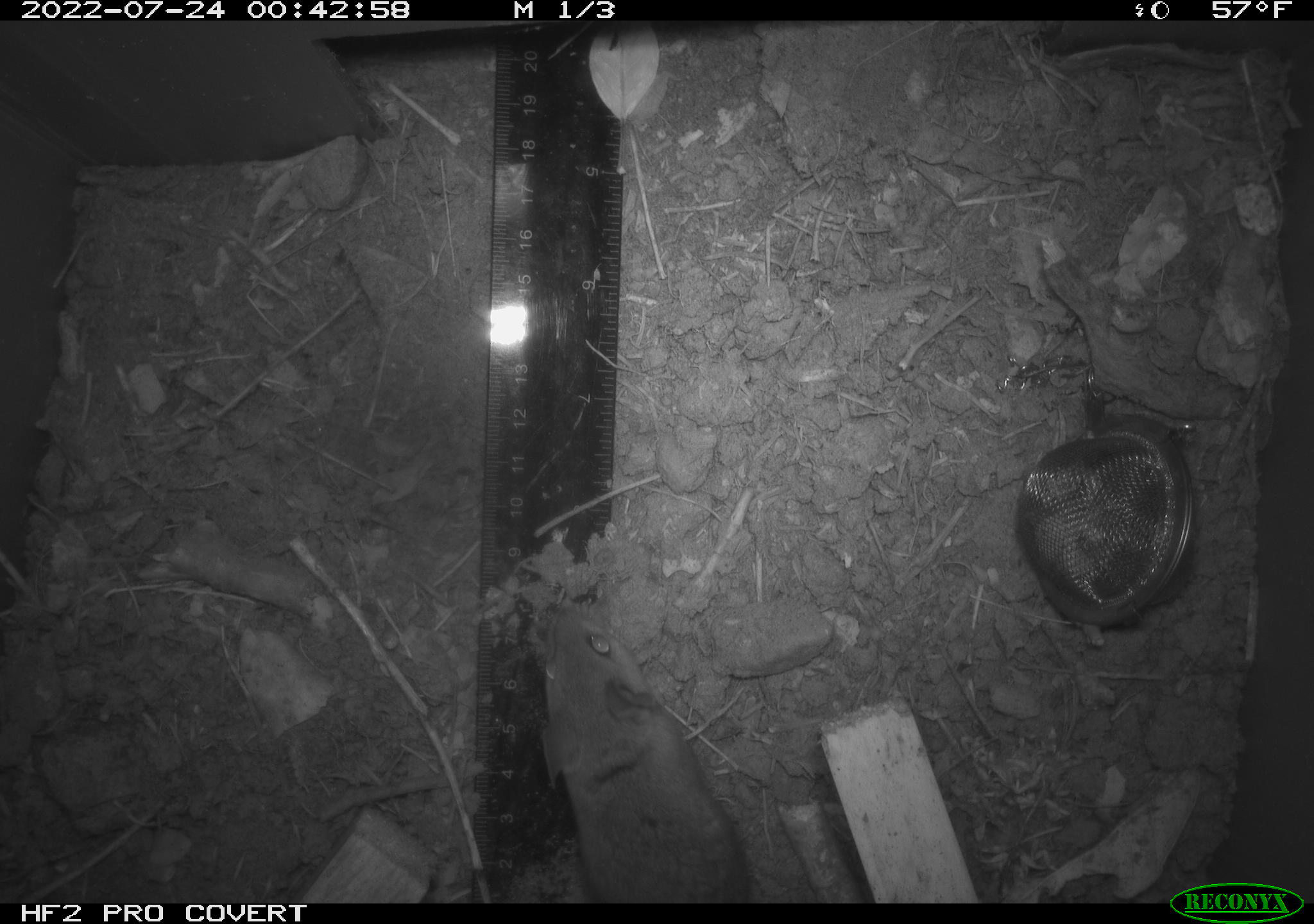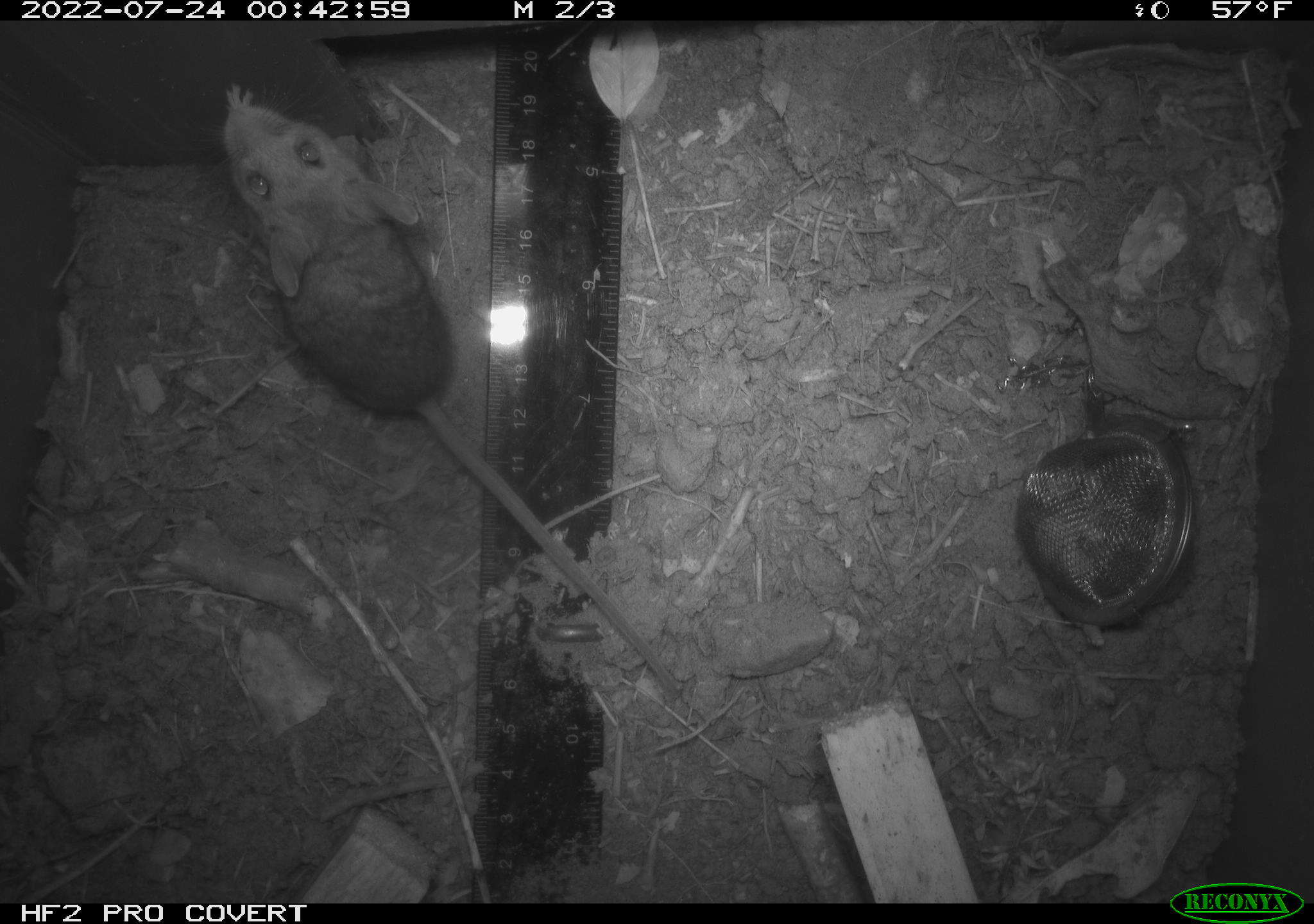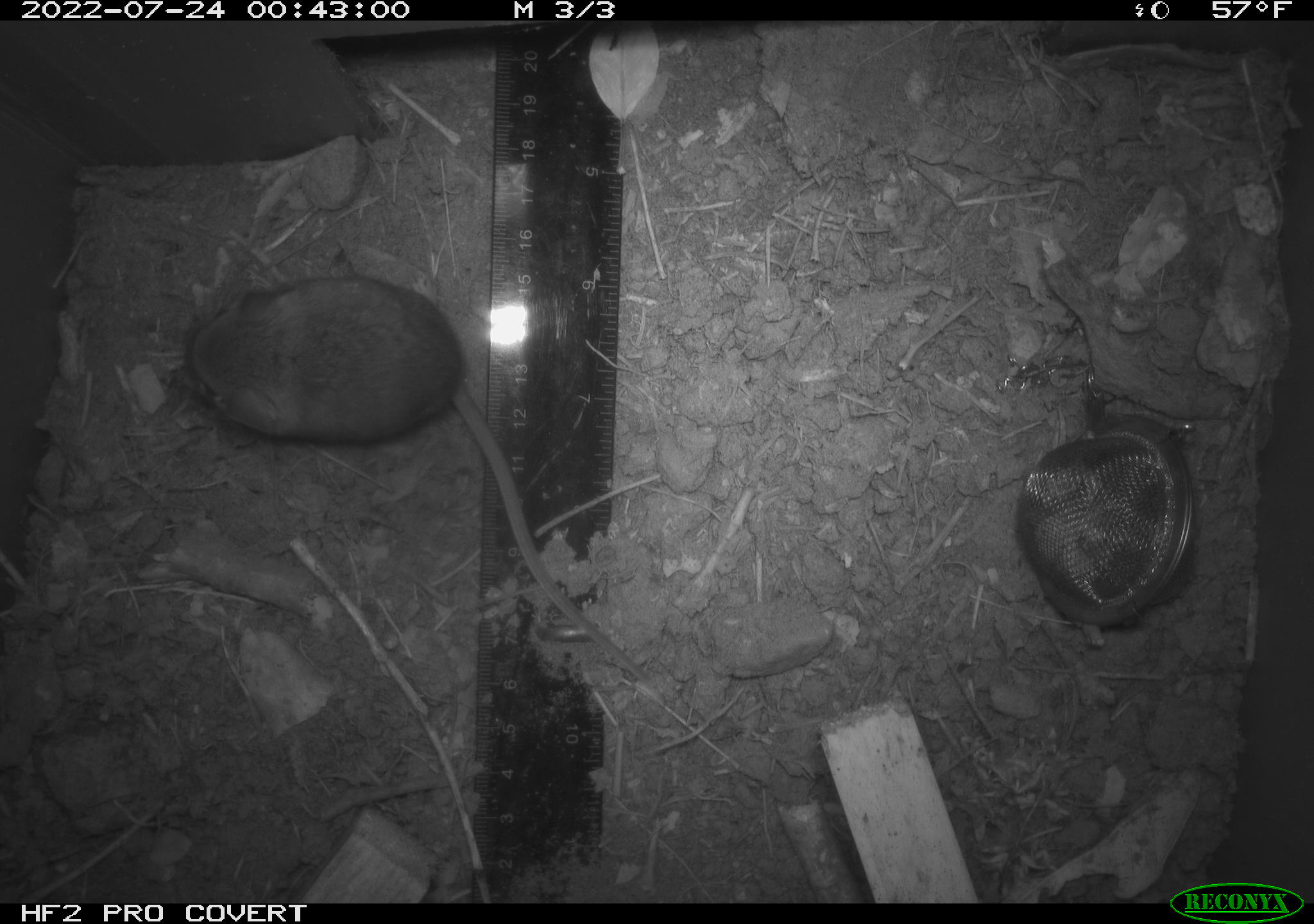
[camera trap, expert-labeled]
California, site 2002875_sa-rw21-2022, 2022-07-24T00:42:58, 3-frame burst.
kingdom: Animalia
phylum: Chordata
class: Mammalia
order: Rodentia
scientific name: Rodentia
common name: mouse species